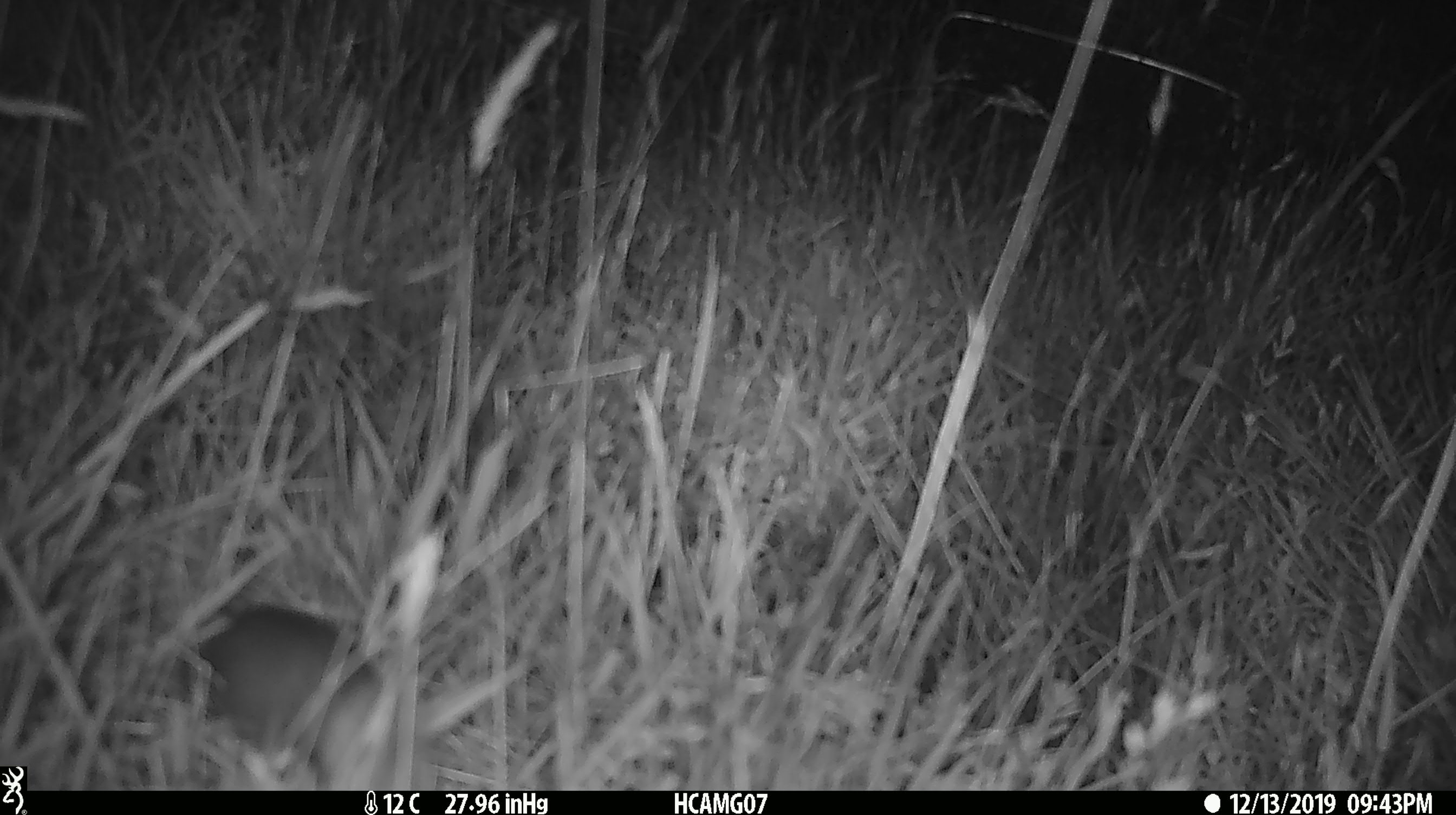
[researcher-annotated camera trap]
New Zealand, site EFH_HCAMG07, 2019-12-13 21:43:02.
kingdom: Animalia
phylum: Chordata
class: Mammalia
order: Rodentia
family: Muridae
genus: Mus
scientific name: Mus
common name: mouse